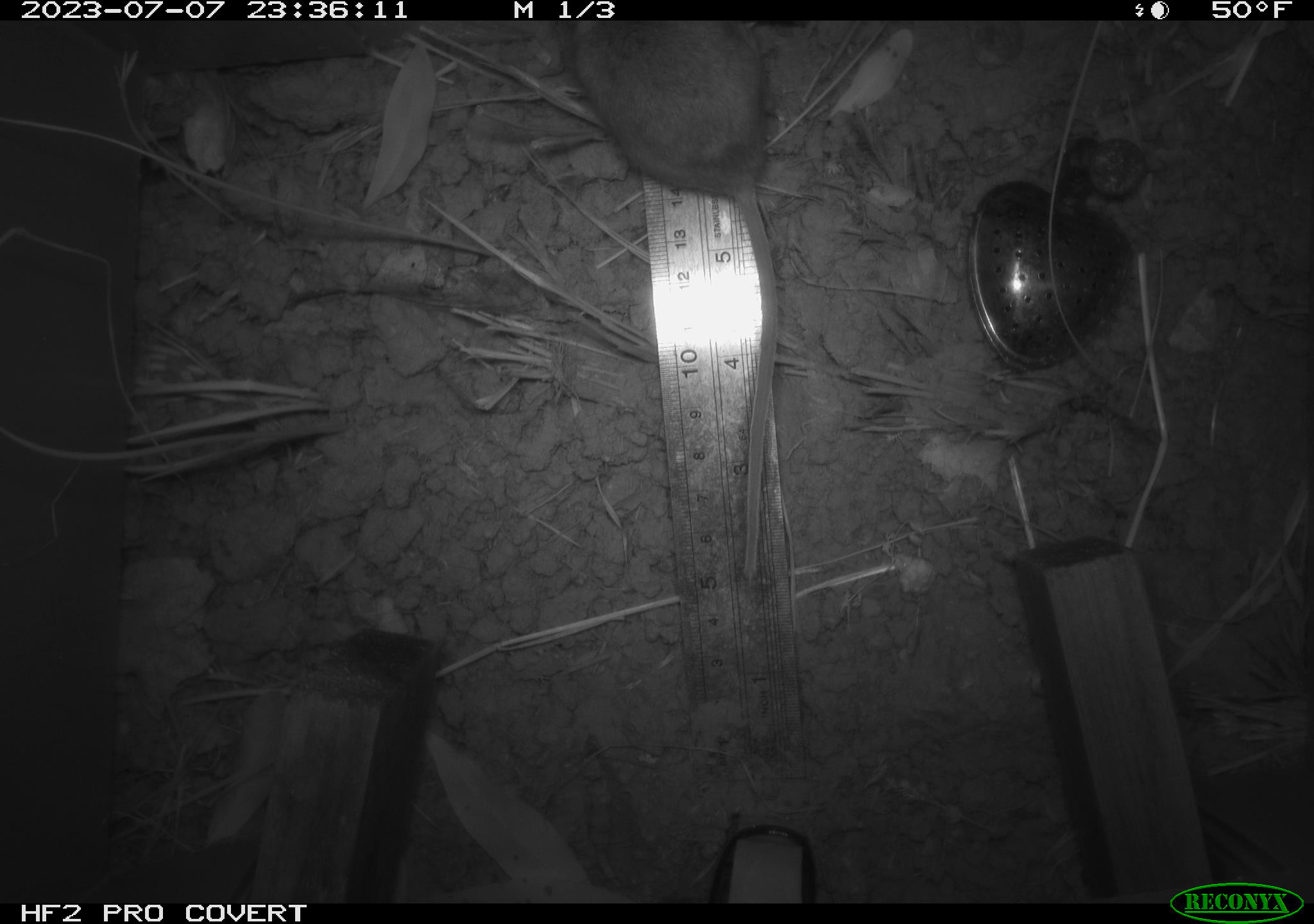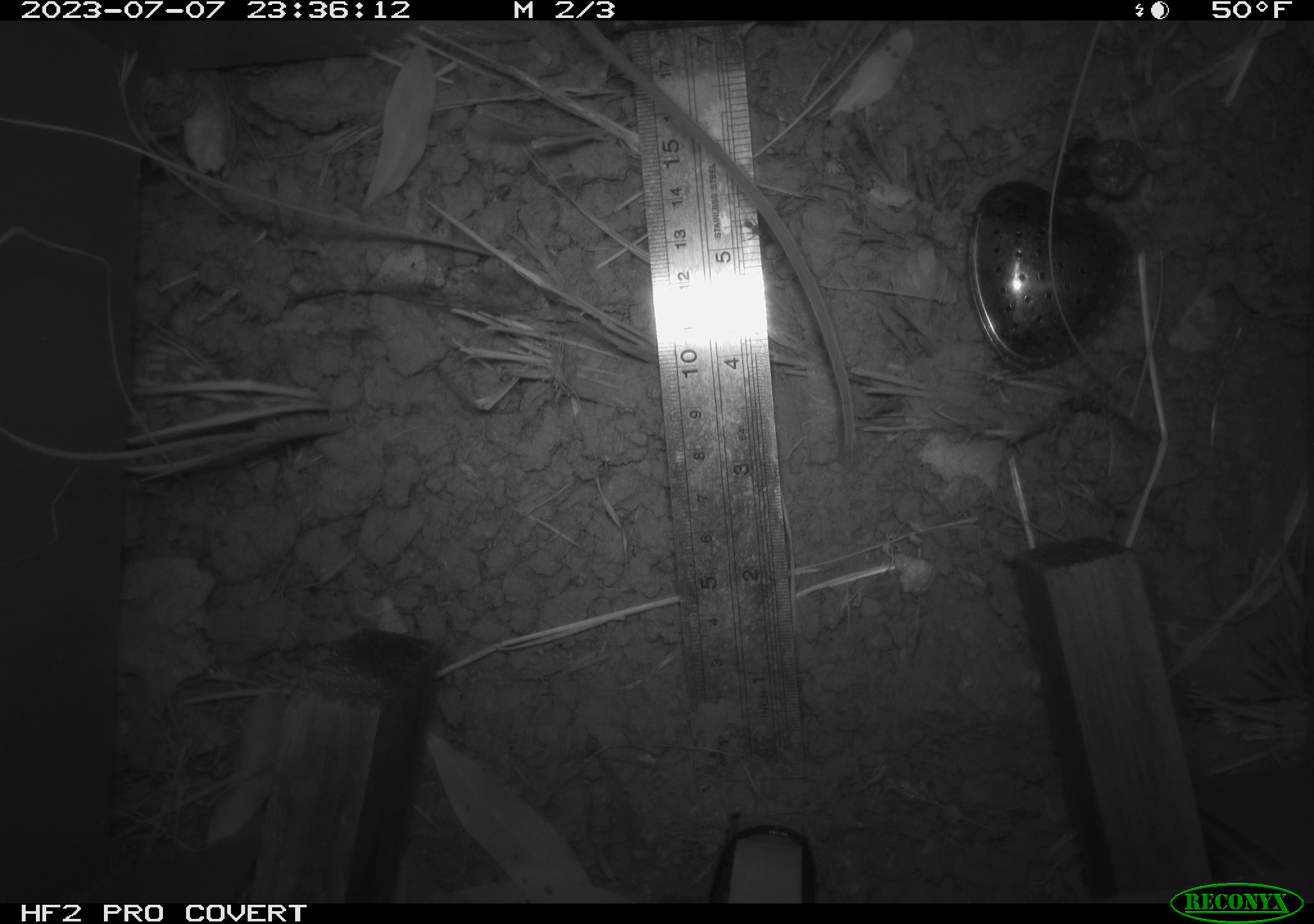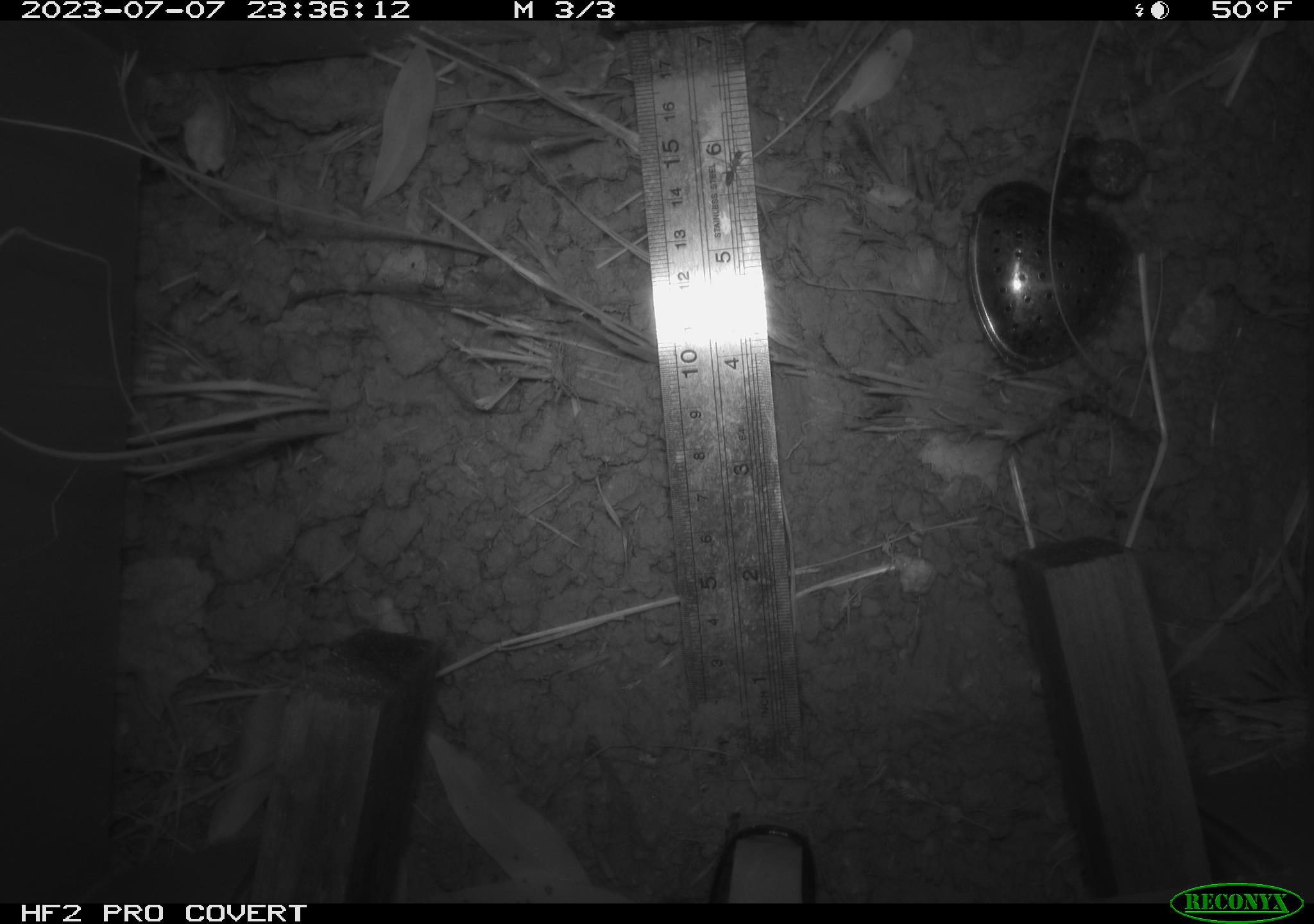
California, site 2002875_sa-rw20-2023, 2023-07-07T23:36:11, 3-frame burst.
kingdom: Animalia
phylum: Chordata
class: Mammalia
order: Rodentia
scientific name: Rodentia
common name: rodent